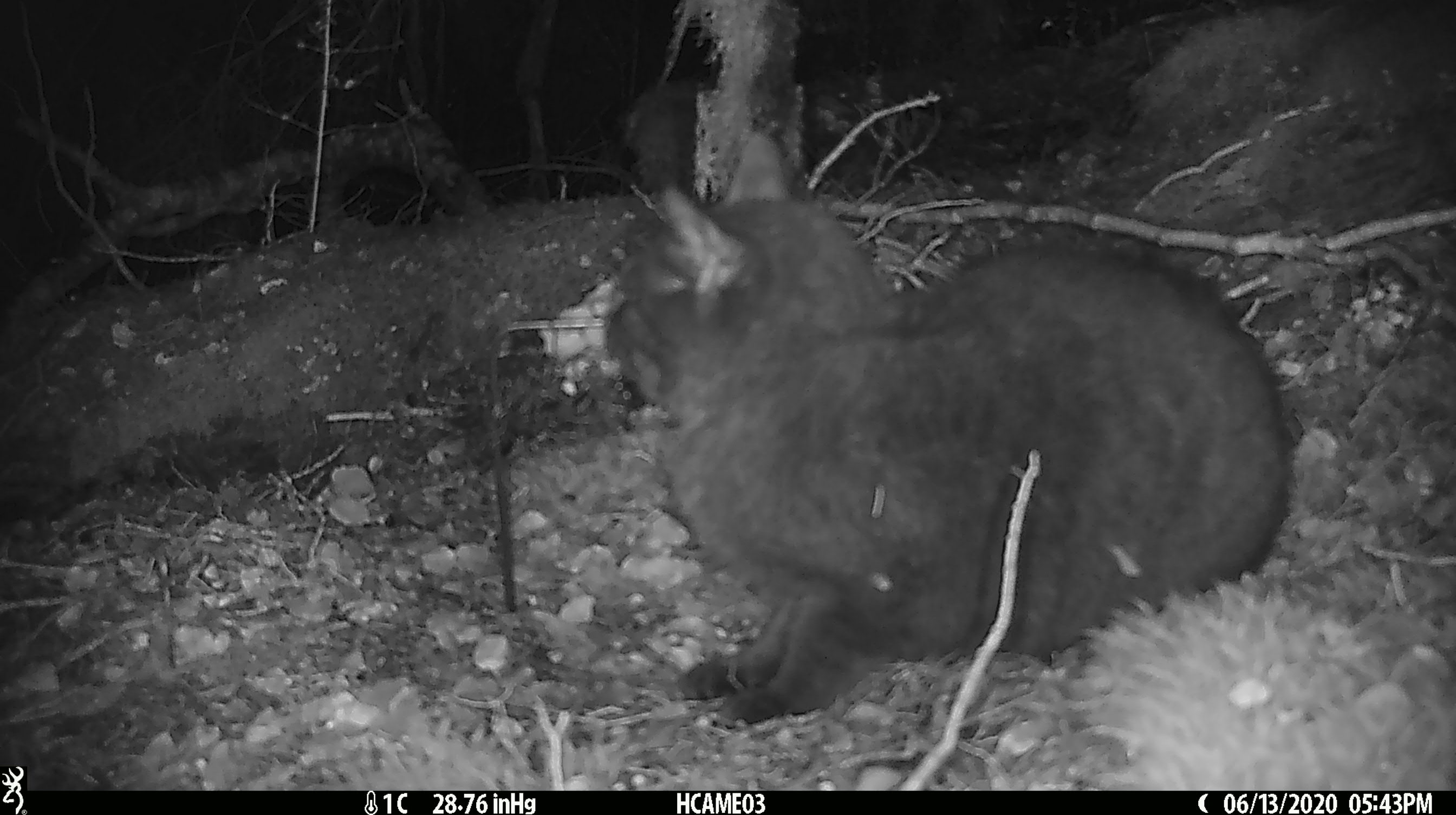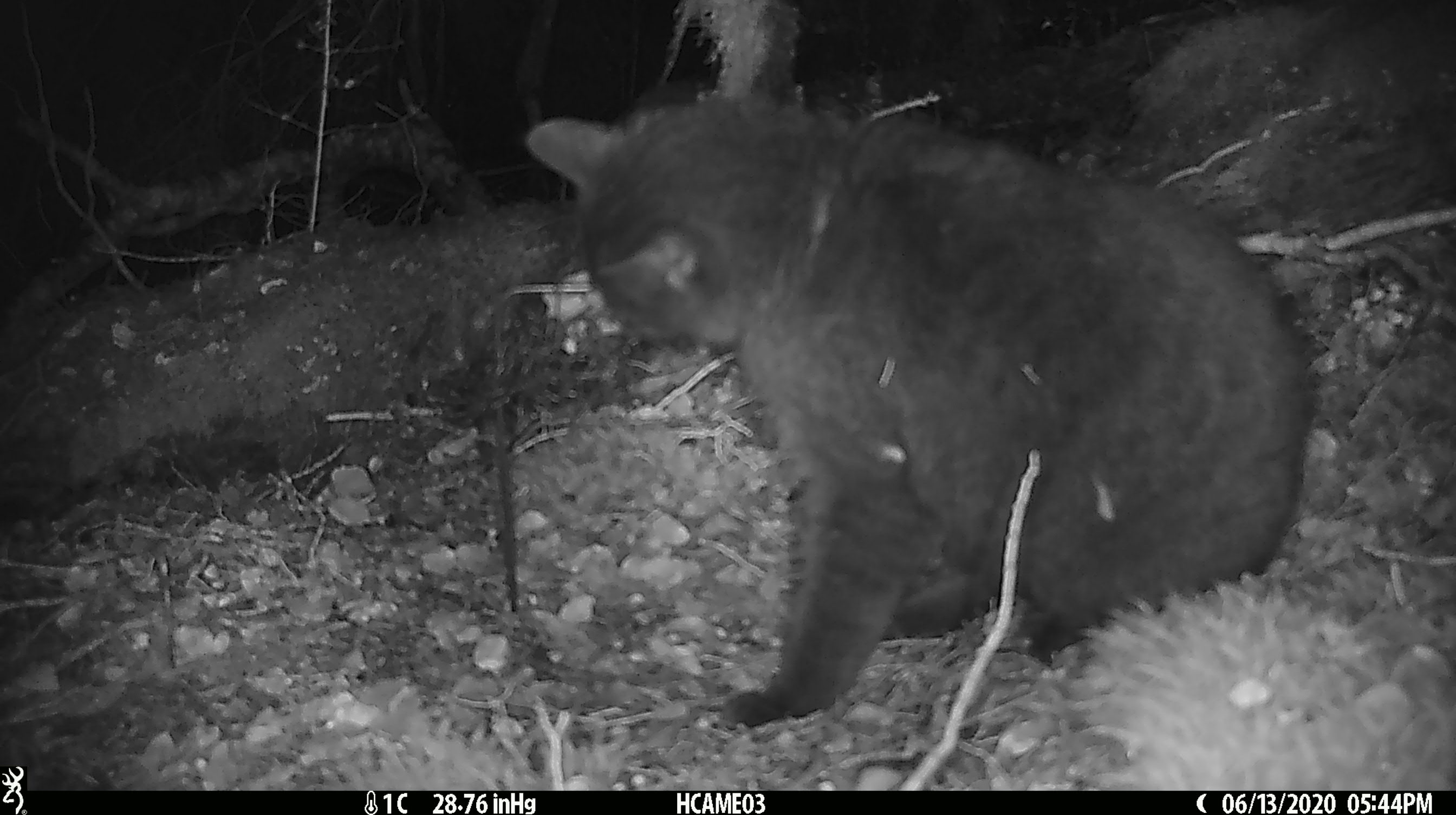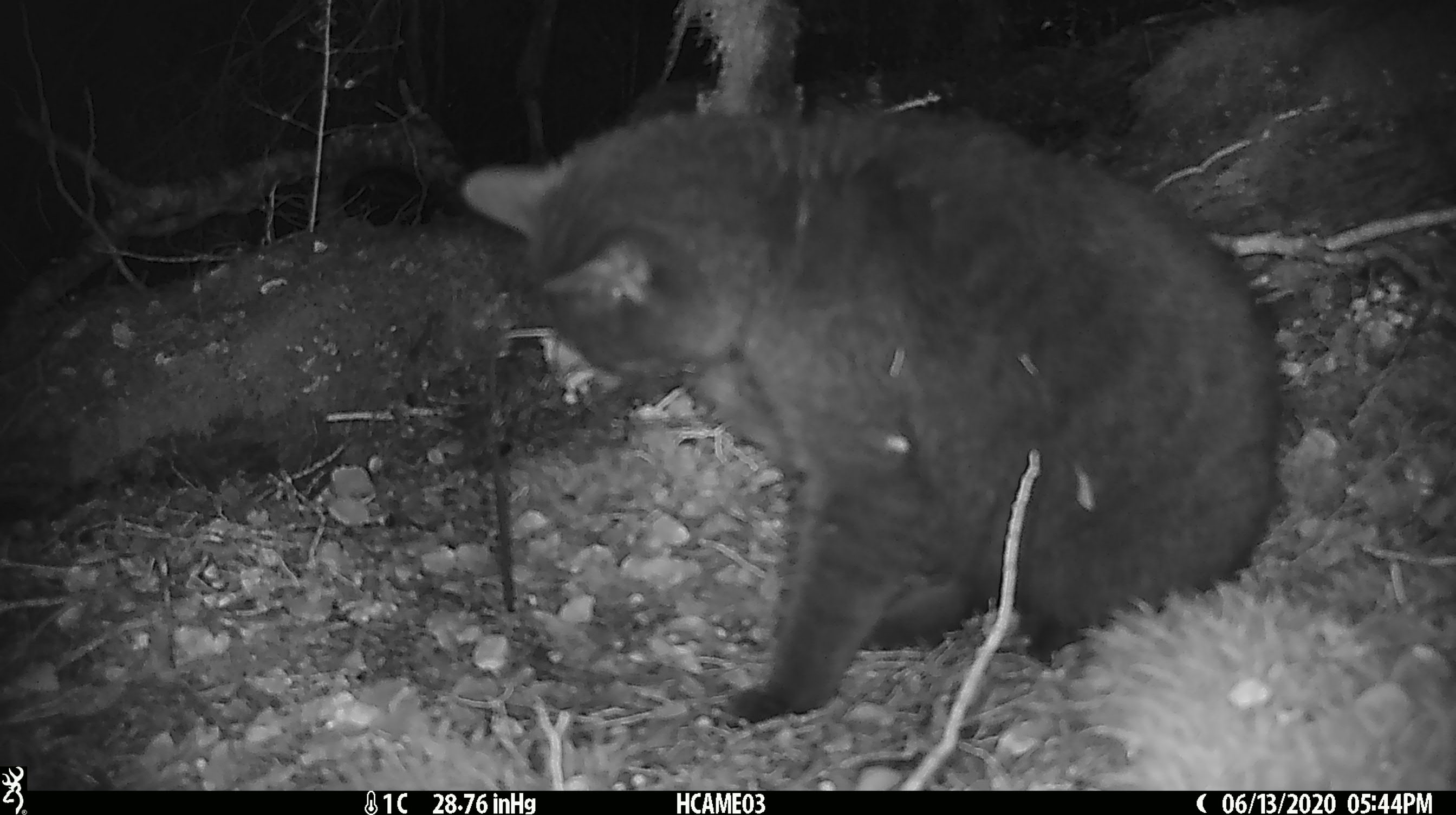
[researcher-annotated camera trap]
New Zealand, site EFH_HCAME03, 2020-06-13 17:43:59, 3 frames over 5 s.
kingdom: Animalia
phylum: Chordata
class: Mammalia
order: Carnivora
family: Felidae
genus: Felis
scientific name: Felis catus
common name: domestic cat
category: cat